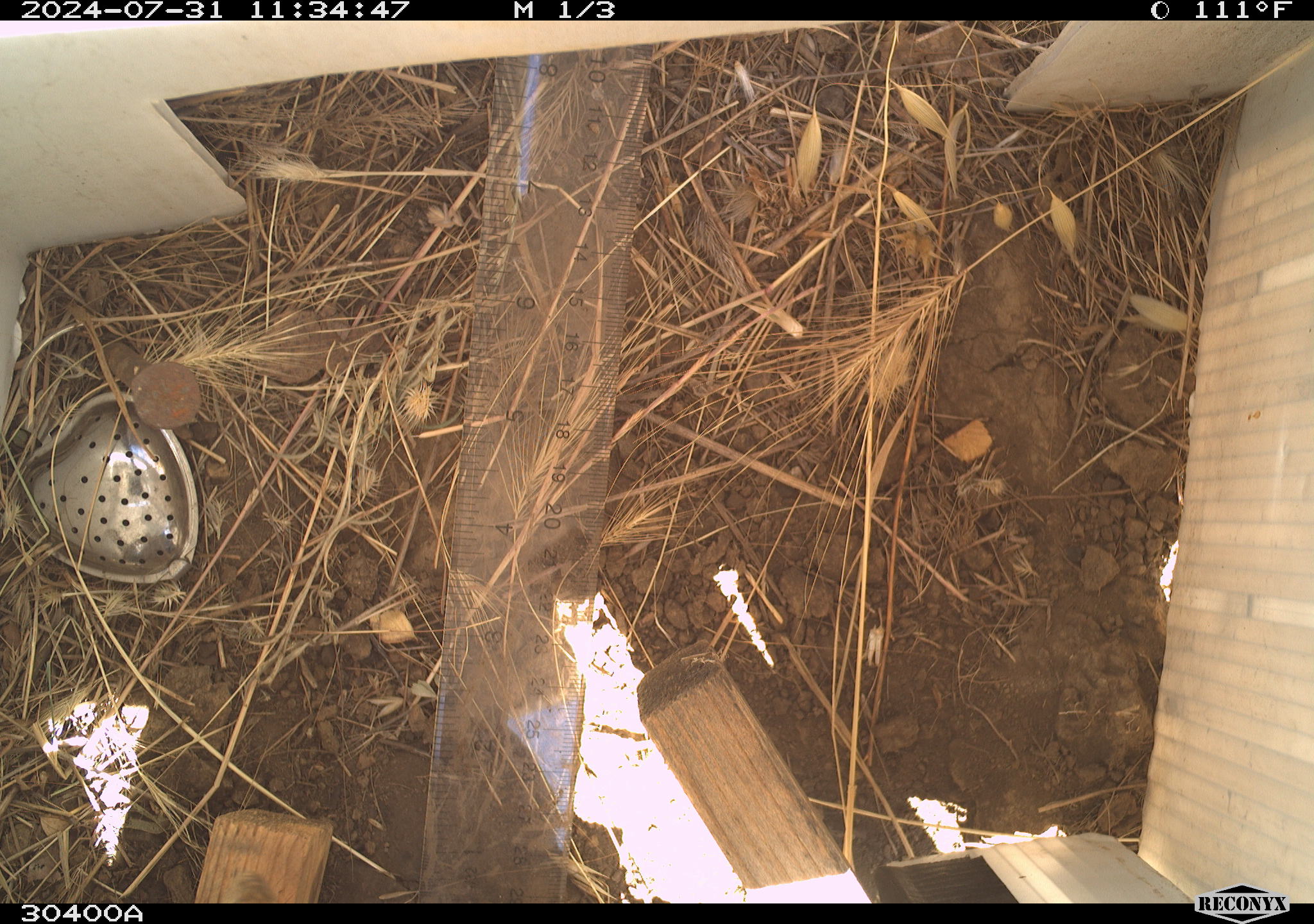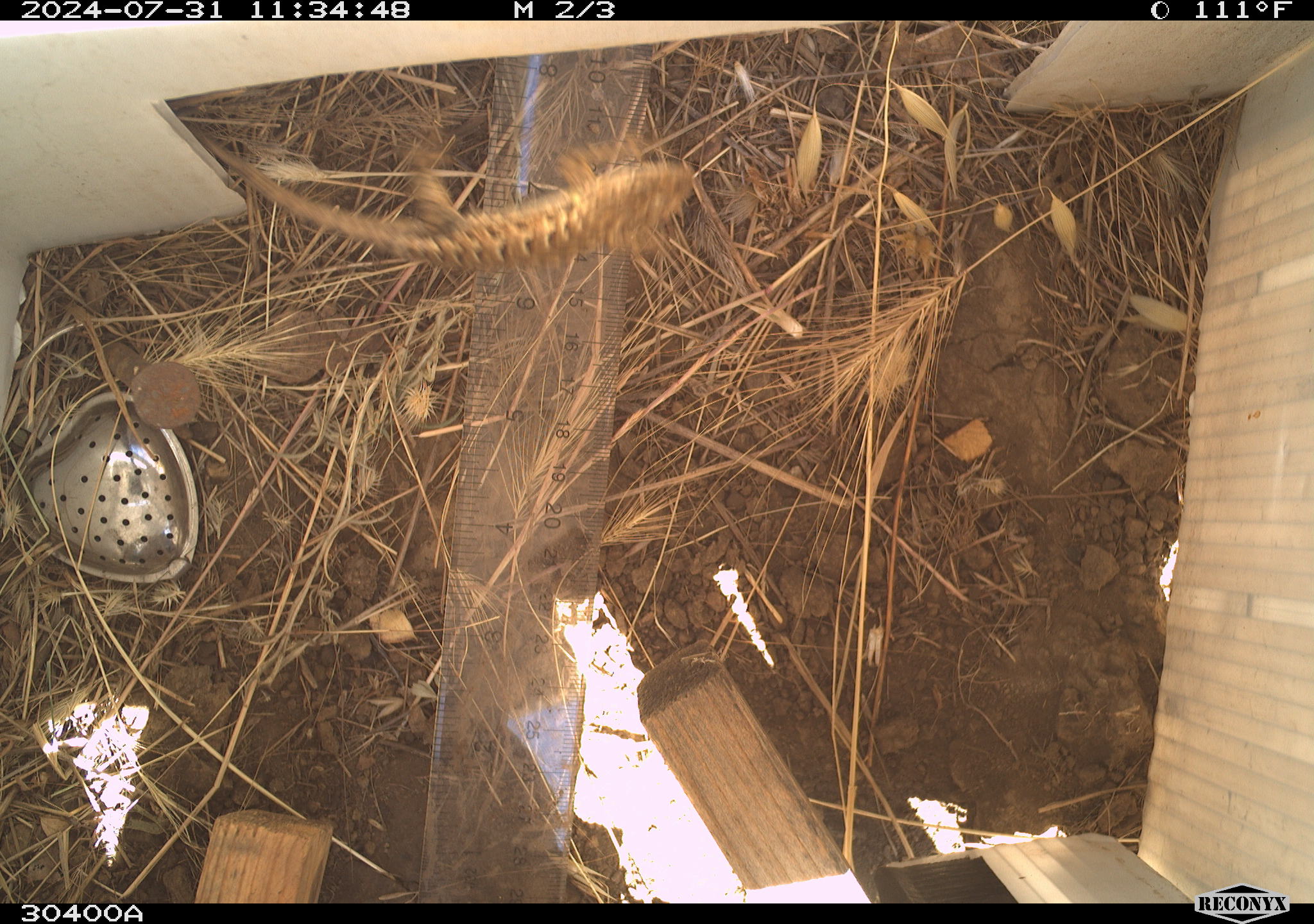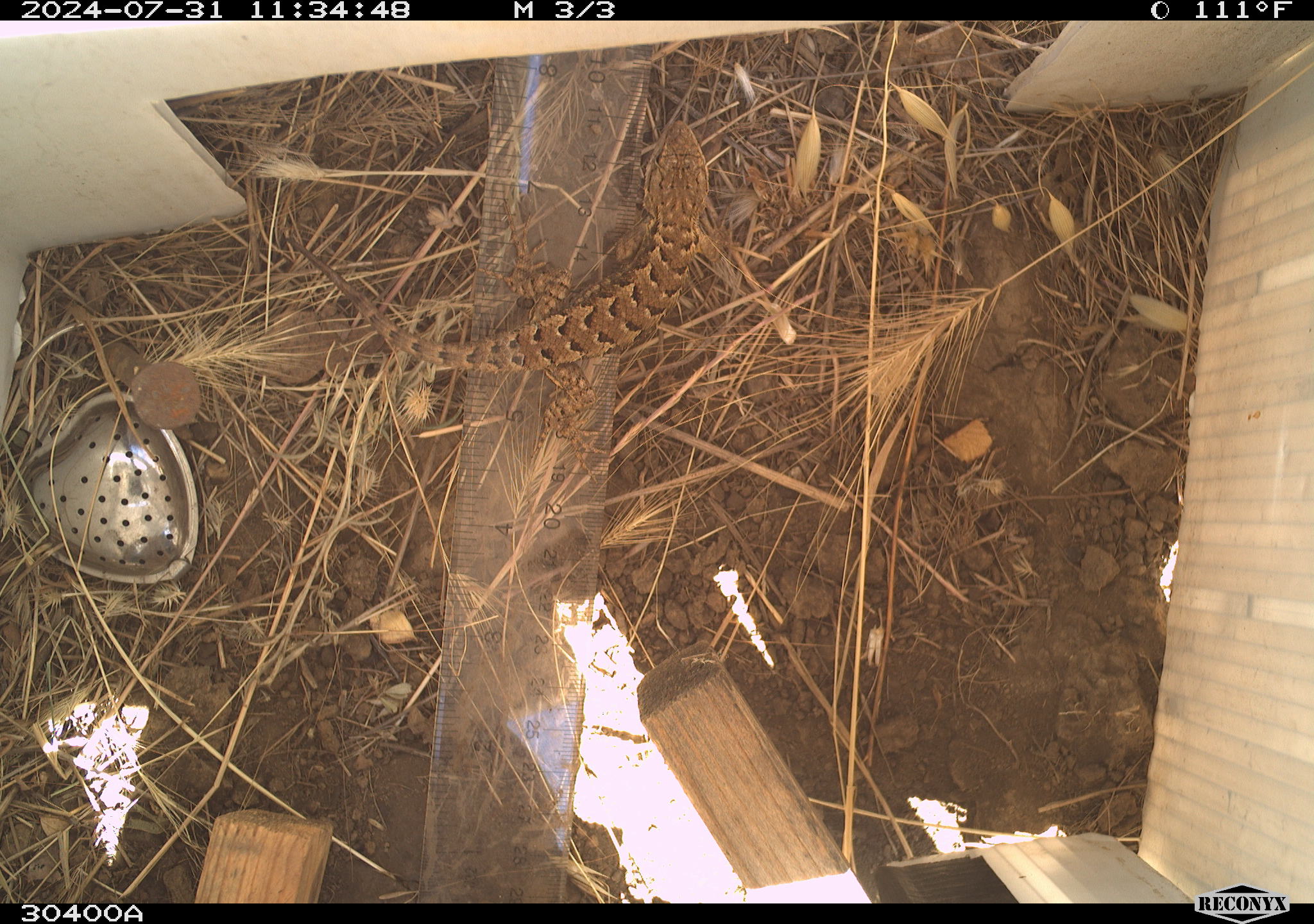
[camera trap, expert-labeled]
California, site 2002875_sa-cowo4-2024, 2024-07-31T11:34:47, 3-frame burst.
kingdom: Animalia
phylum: Chordata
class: Reptilia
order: Squamata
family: Phrynosomatidae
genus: Sceloporus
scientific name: Sceloporus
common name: spiny lizards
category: sceloporus species